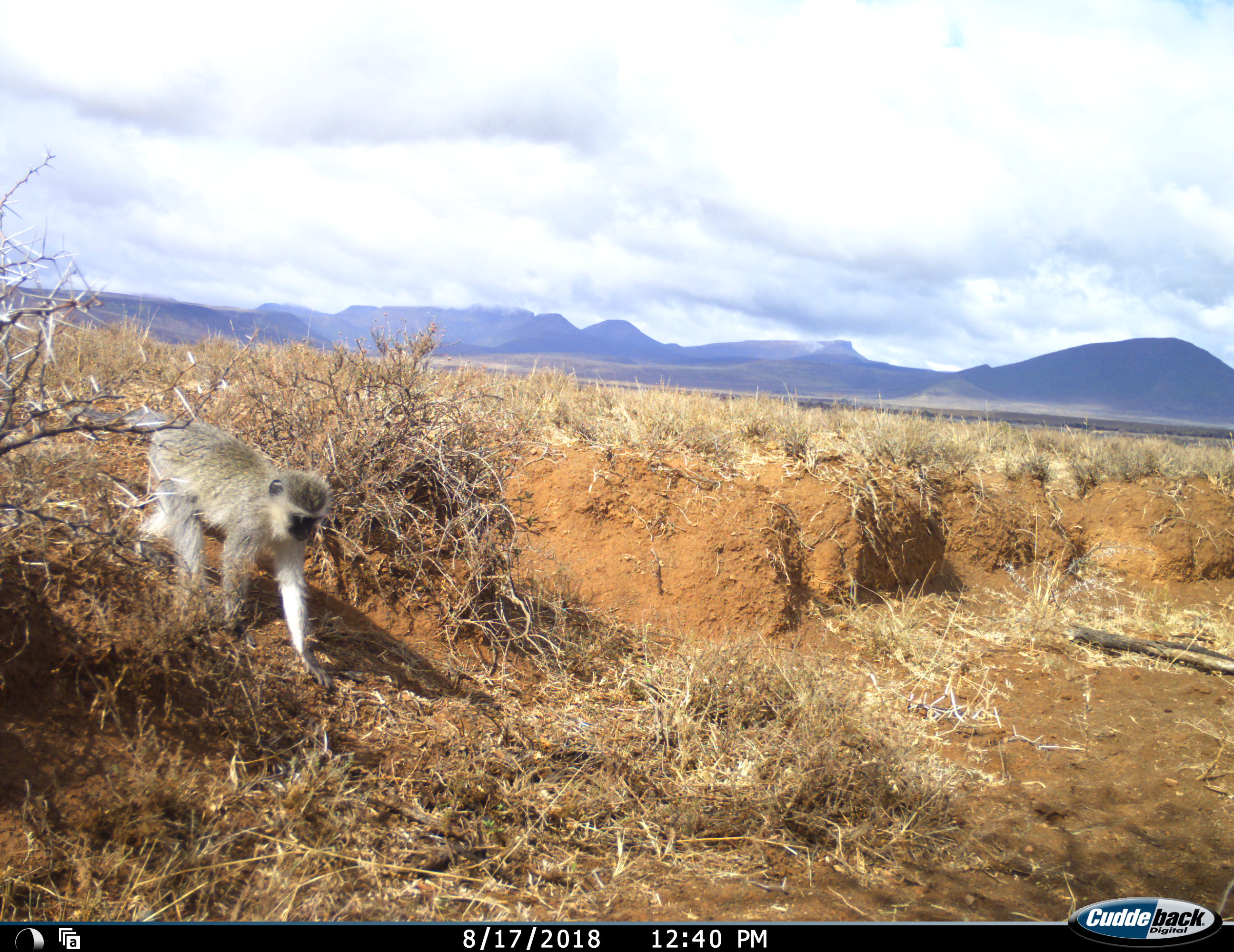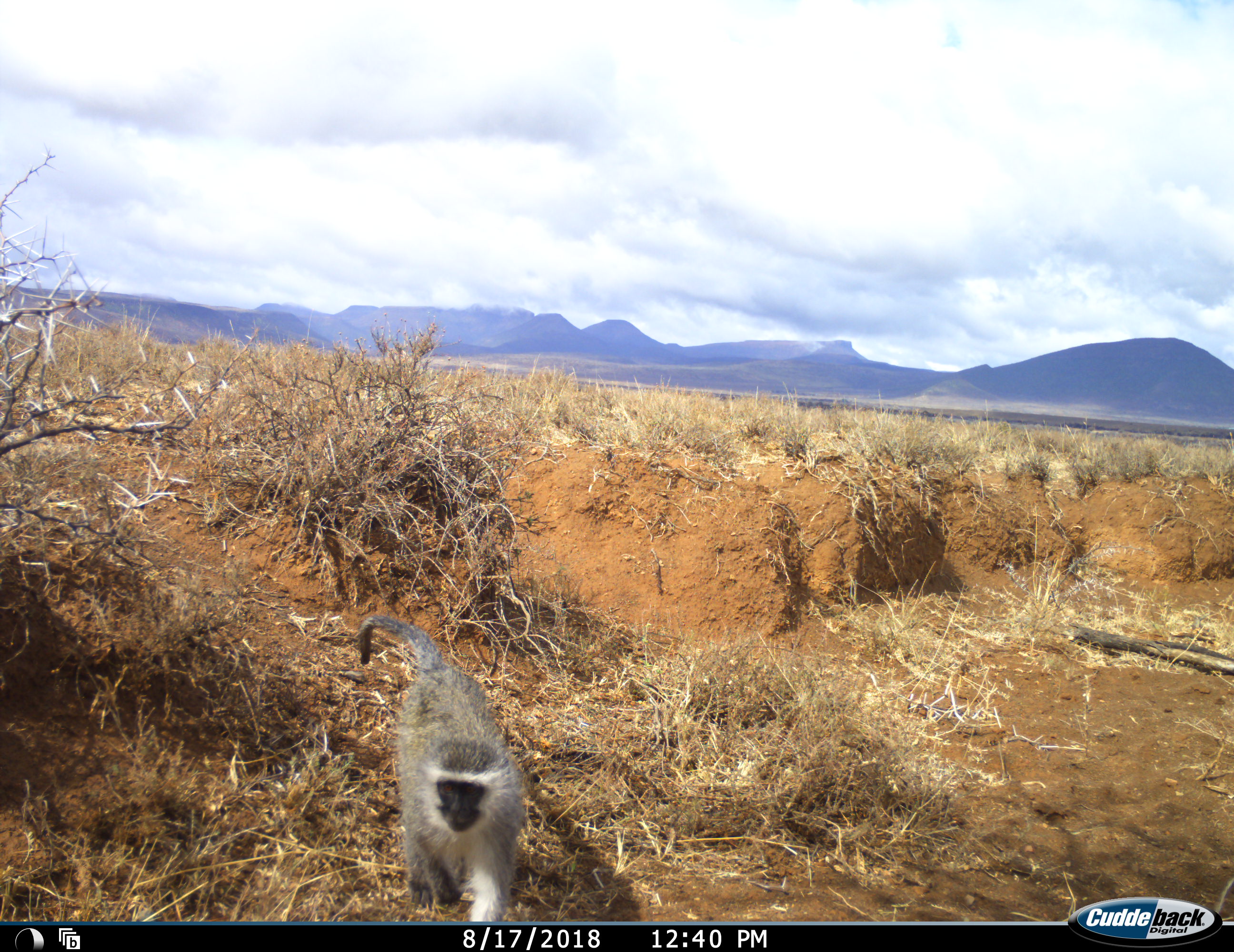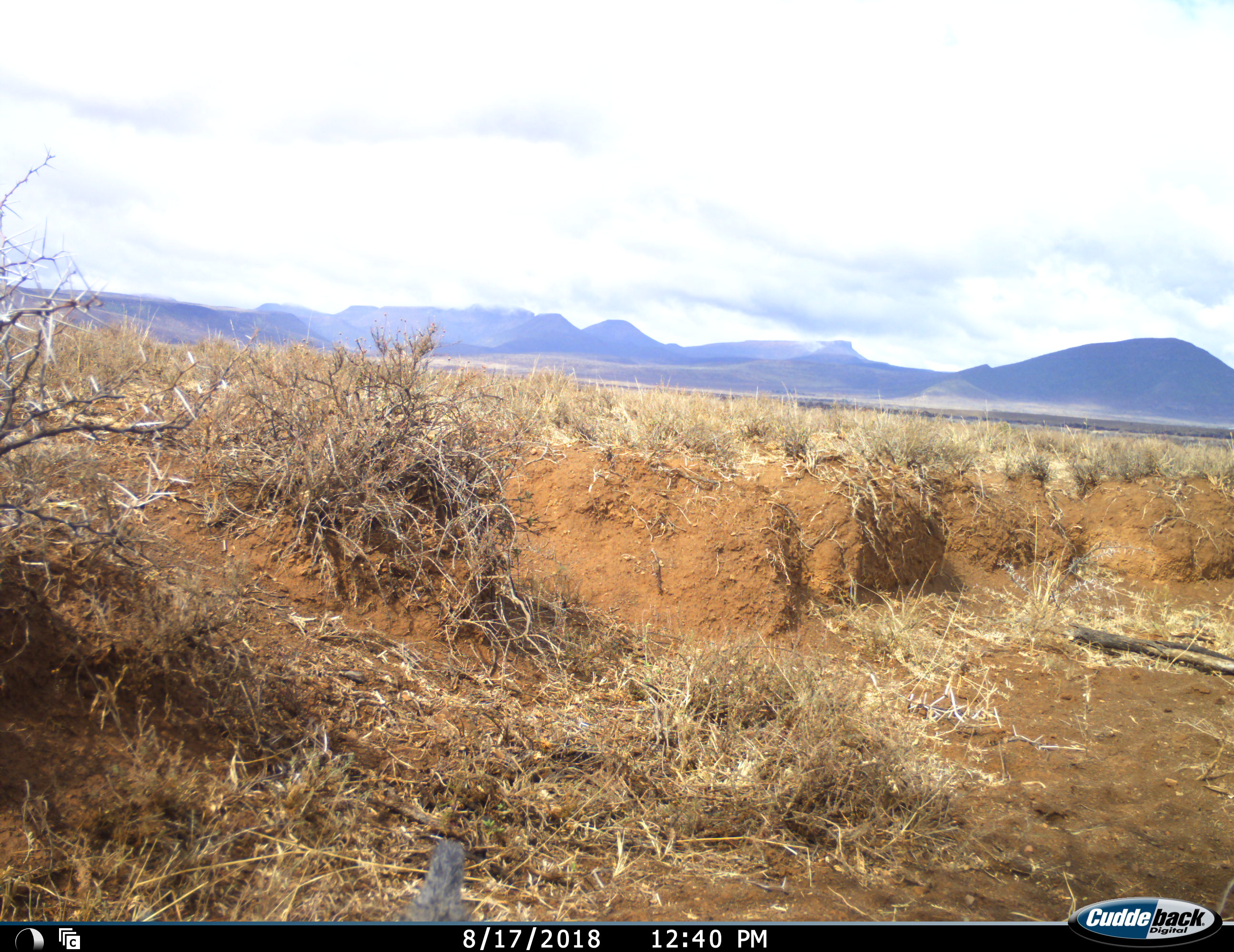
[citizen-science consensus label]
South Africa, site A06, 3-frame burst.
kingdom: Animalia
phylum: Chordata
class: Mammalia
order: Primates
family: Cercopithecidae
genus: Chlorocebus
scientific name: Chlorocebus pygerythrus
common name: vervet monkey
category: monkeyvervet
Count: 1.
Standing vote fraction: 0%.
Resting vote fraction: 0%.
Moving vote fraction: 100%.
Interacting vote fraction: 0%.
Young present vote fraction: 0%.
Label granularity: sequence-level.